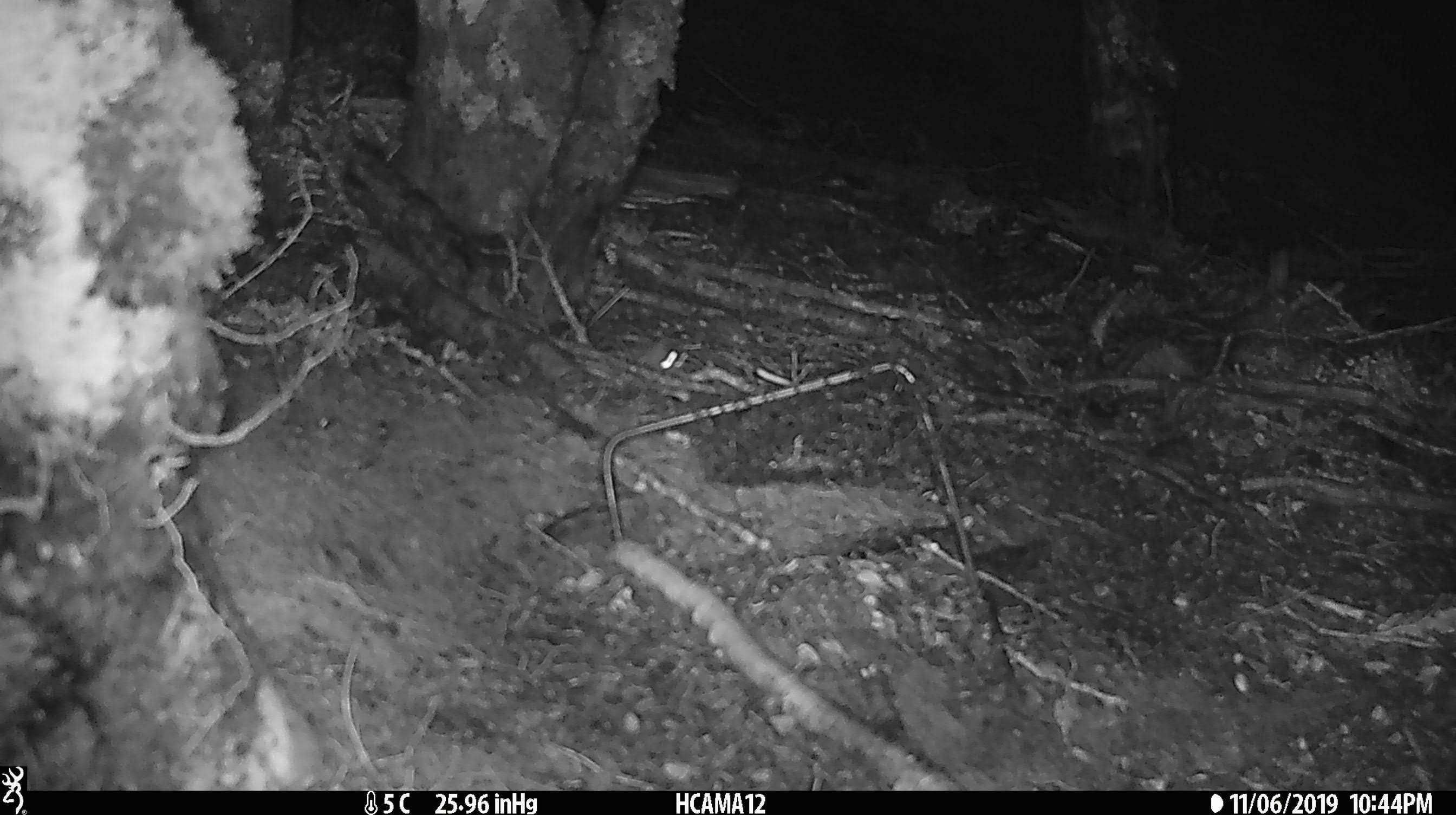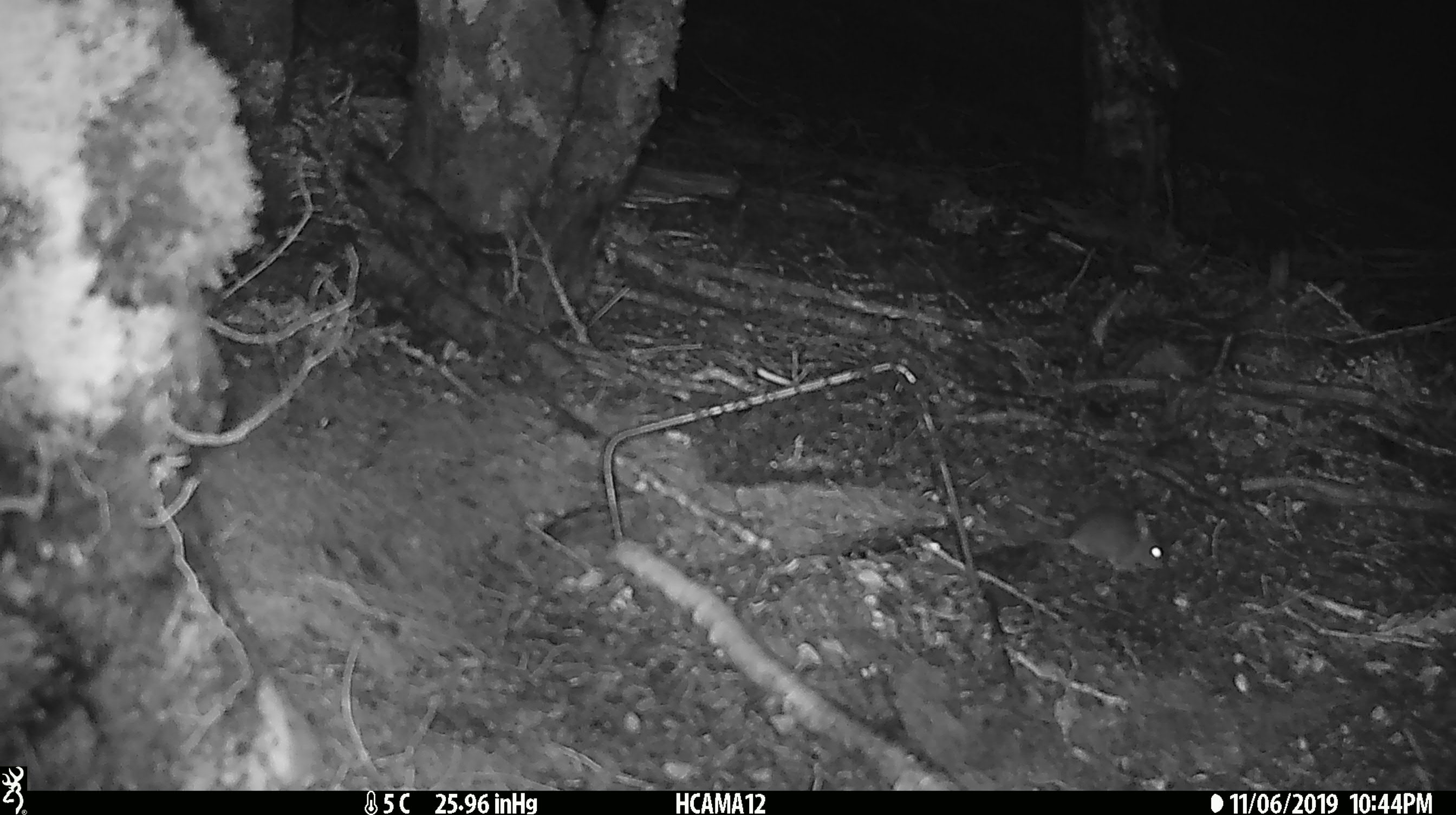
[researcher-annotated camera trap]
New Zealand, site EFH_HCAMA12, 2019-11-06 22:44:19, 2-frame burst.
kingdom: Animalia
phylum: Chordata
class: Mammalia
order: Rodentia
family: Muridae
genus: Mus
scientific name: Mus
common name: mouse